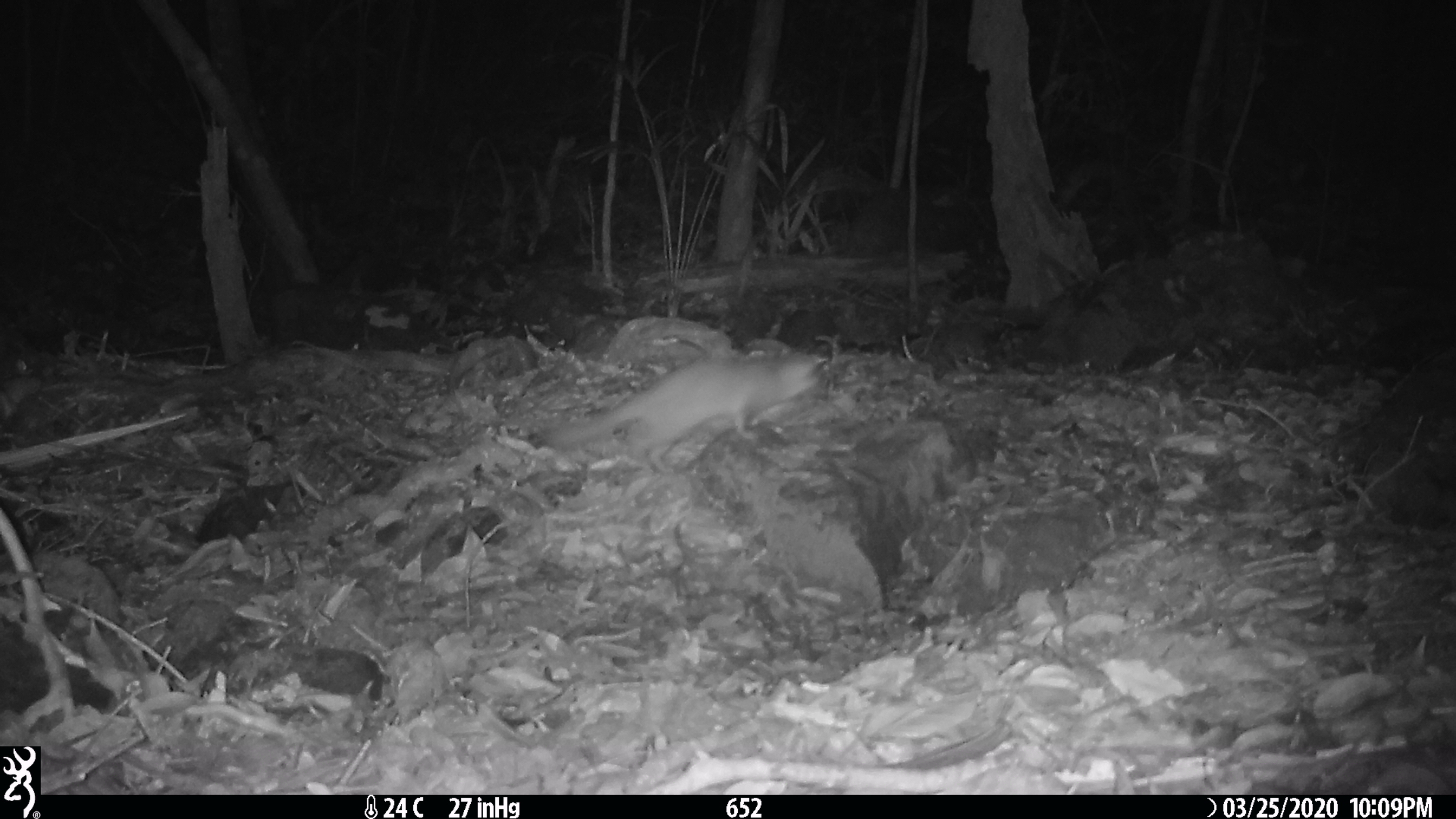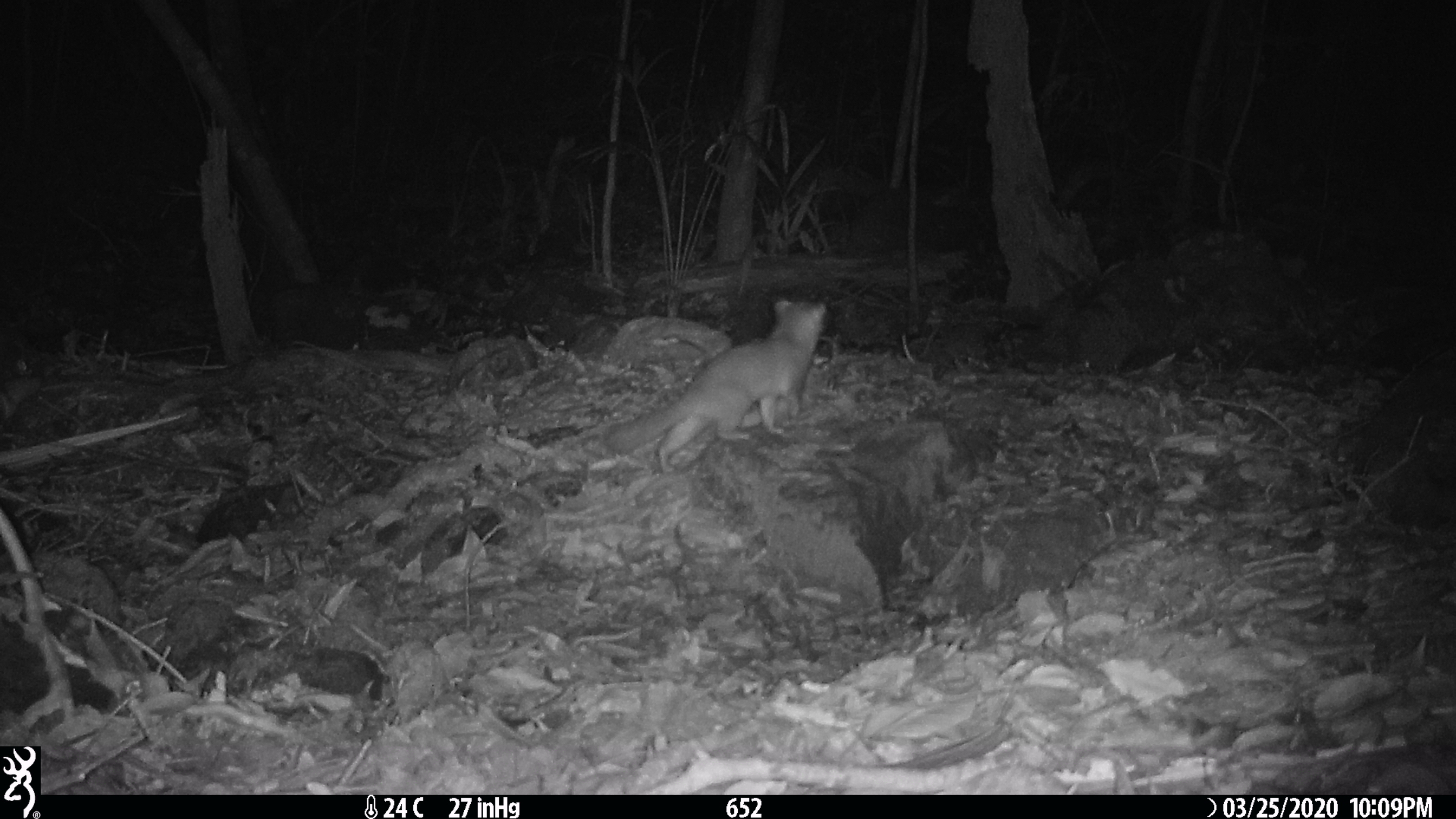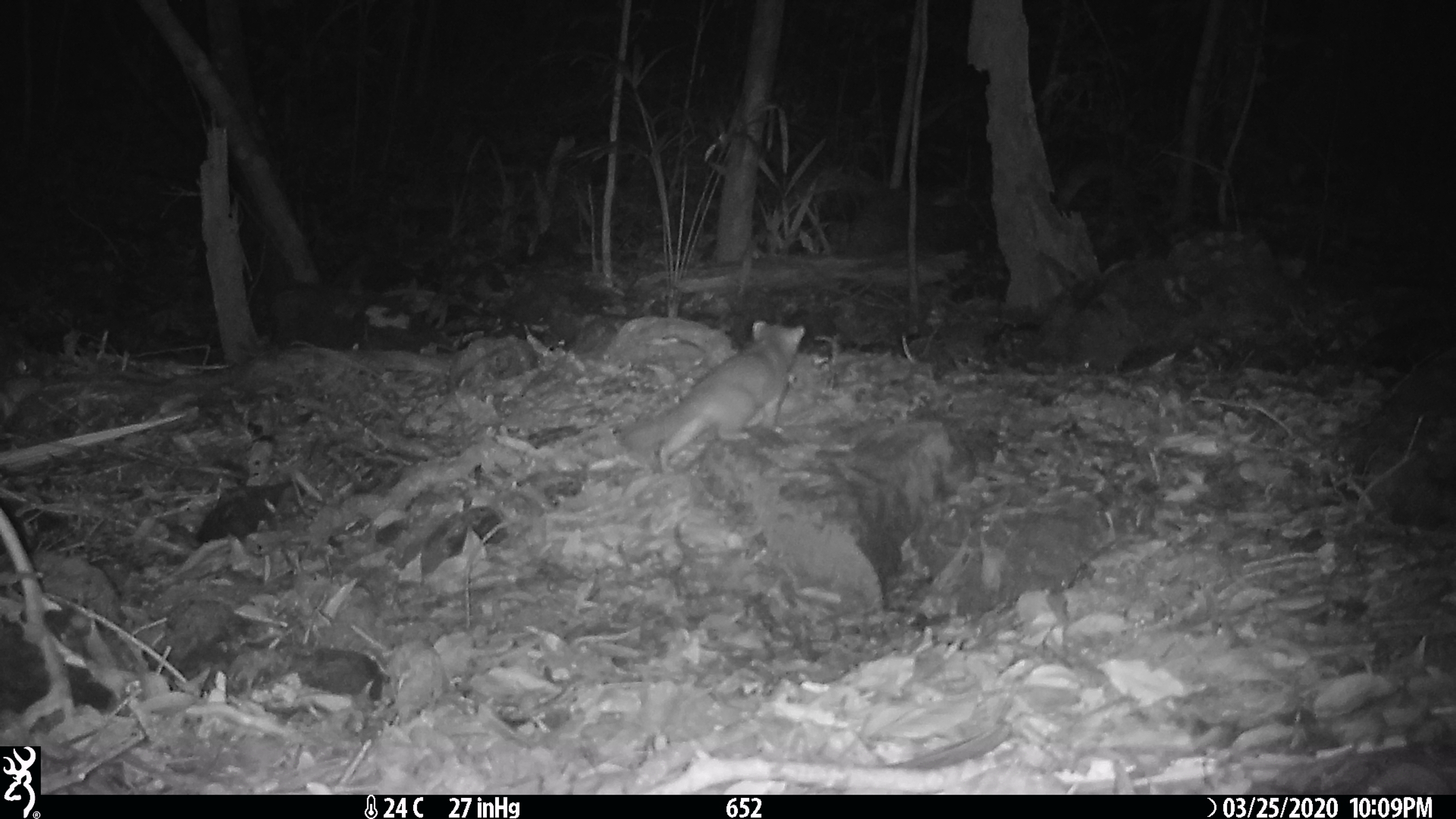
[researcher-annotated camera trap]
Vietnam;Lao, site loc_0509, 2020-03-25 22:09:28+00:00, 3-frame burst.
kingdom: Animalia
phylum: Chordata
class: Mammalia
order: Carnivora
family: Mustelidae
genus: Melogale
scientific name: Melogale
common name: ferret badger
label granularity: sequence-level